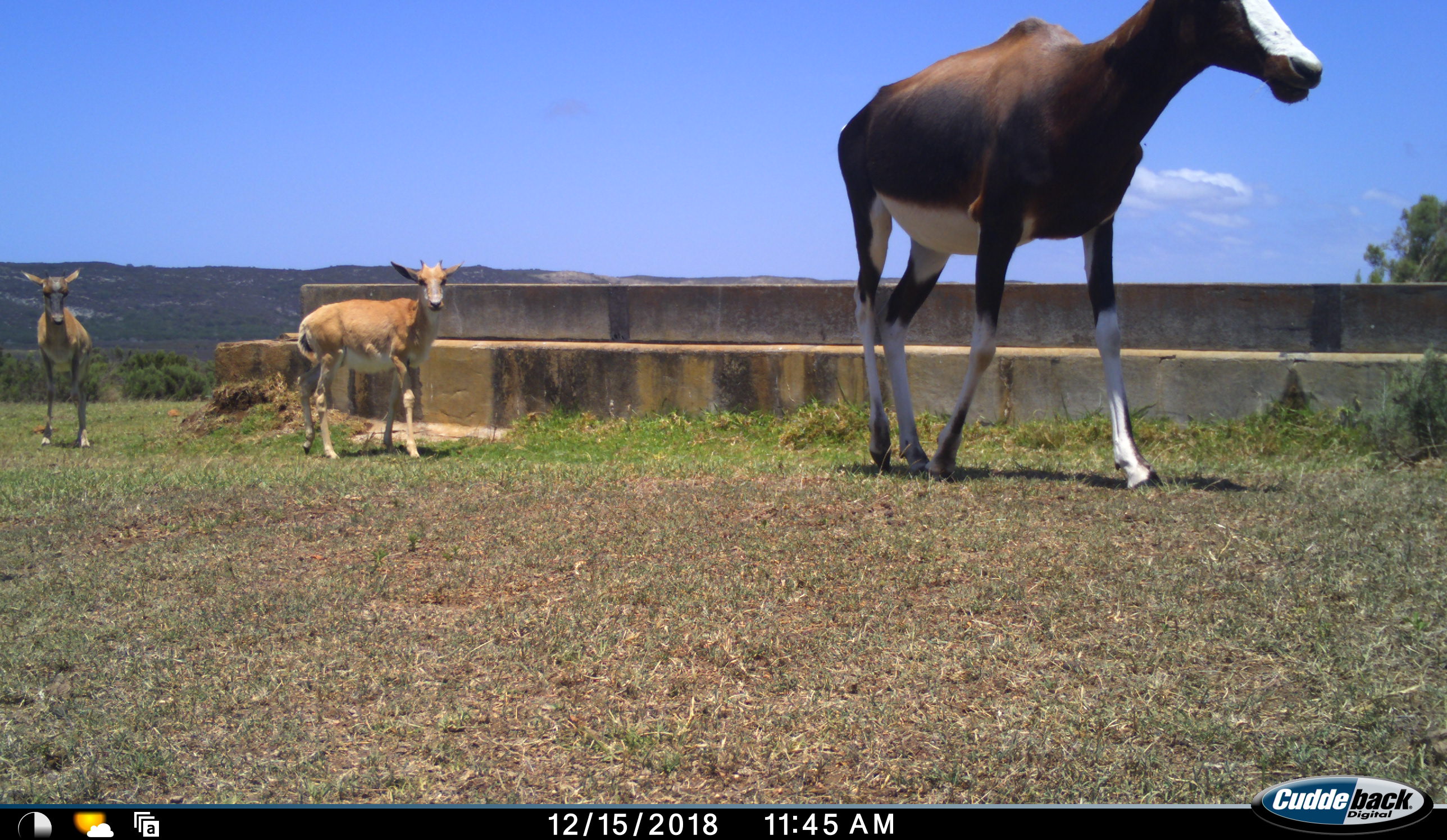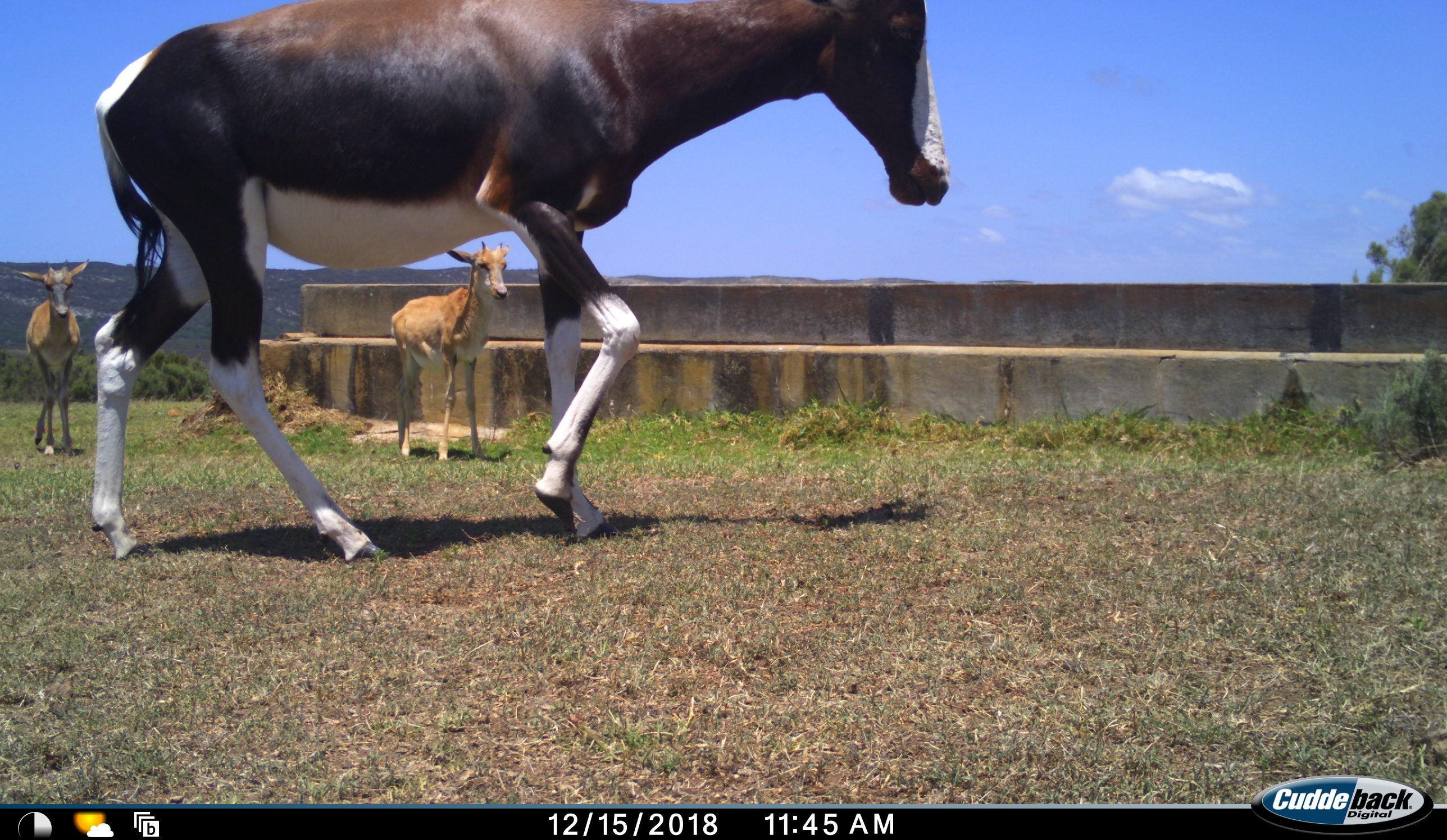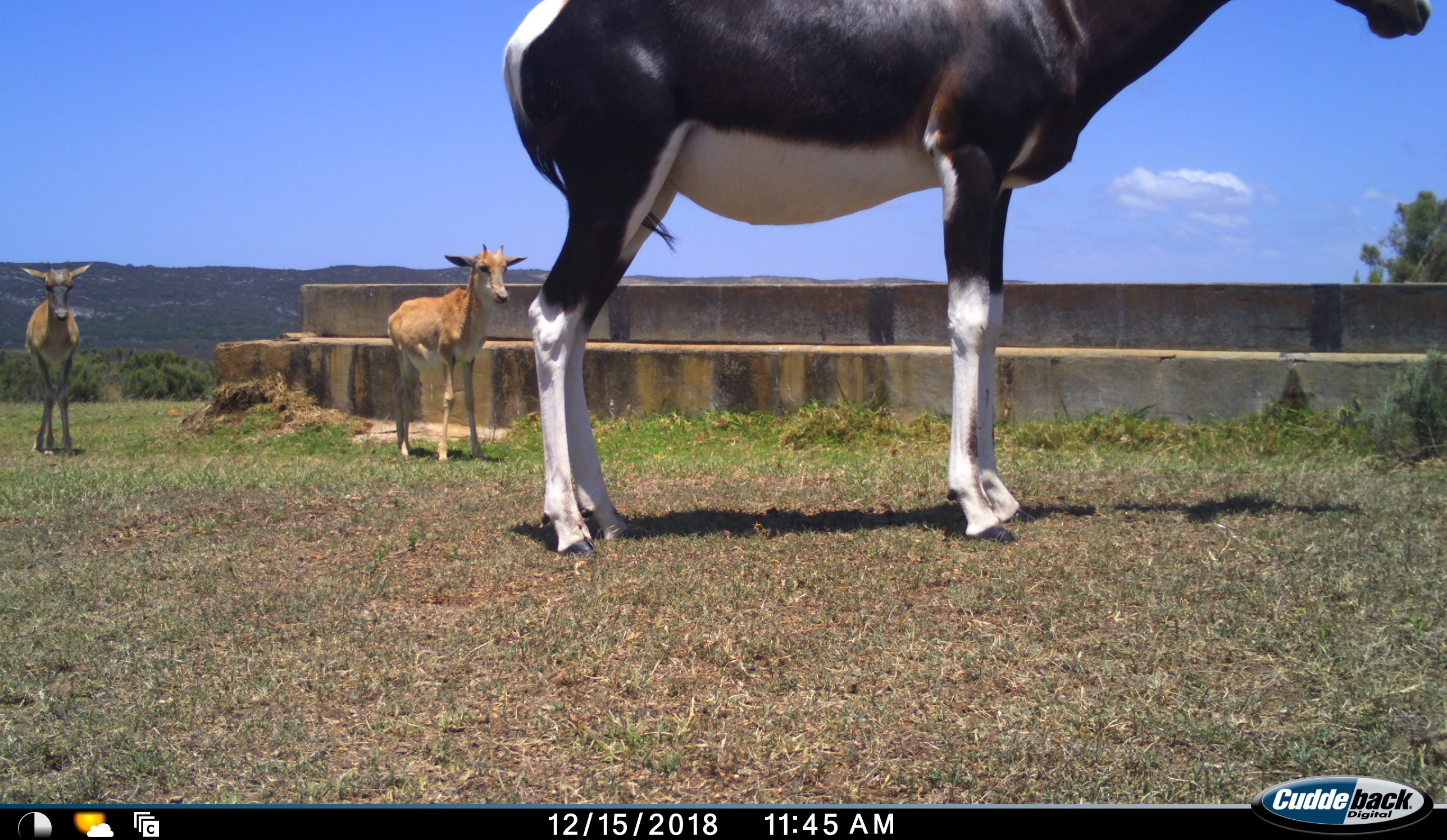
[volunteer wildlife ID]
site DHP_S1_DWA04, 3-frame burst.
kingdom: Animalia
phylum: Chordata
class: Mammalia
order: Artiodactyla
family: Bovidae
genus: Damaliscus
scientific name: Damaliscus pygargus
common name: bontebok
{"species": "bontebok (Damaliscus pygargus)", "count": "3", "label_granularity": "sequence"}